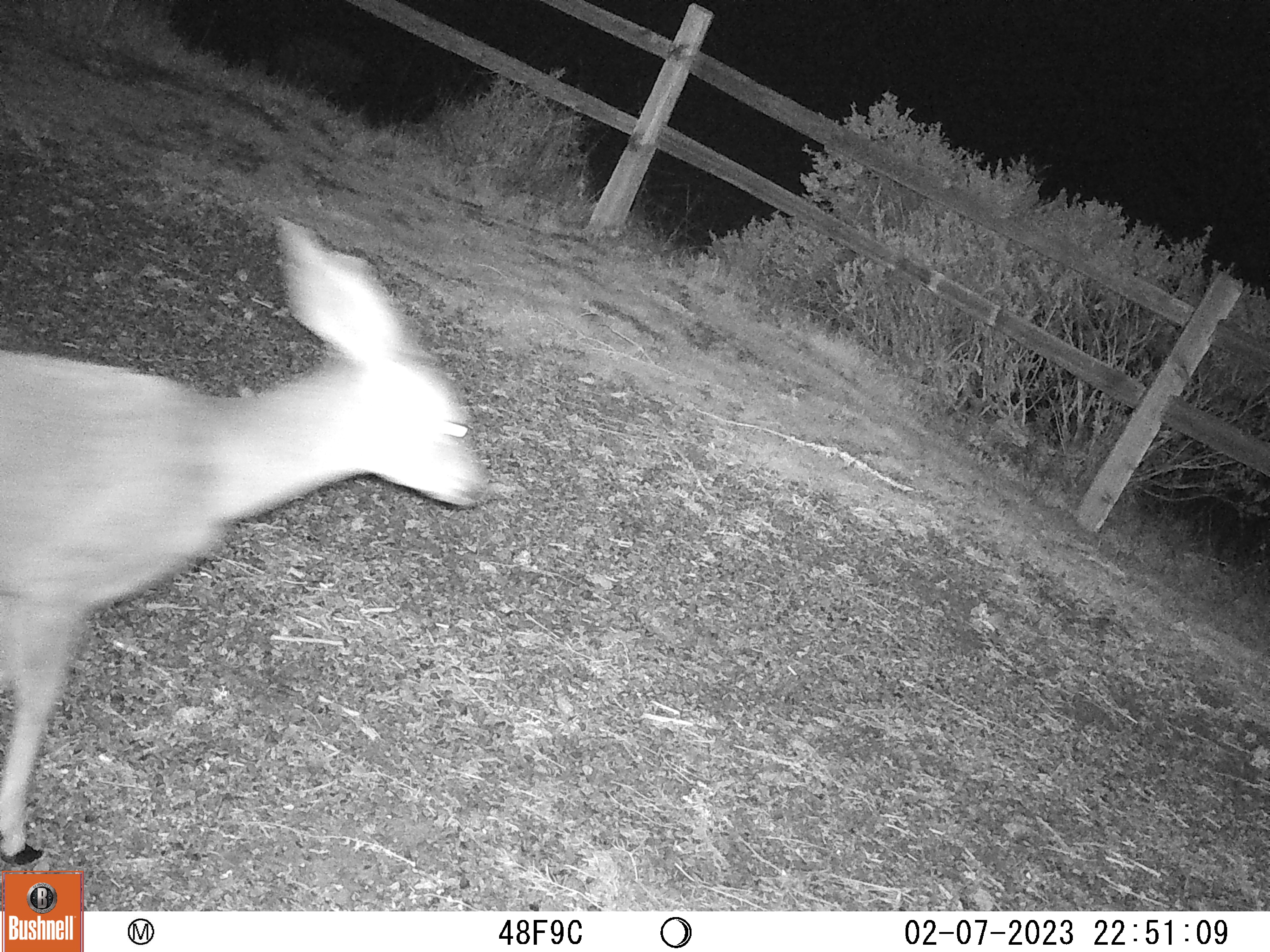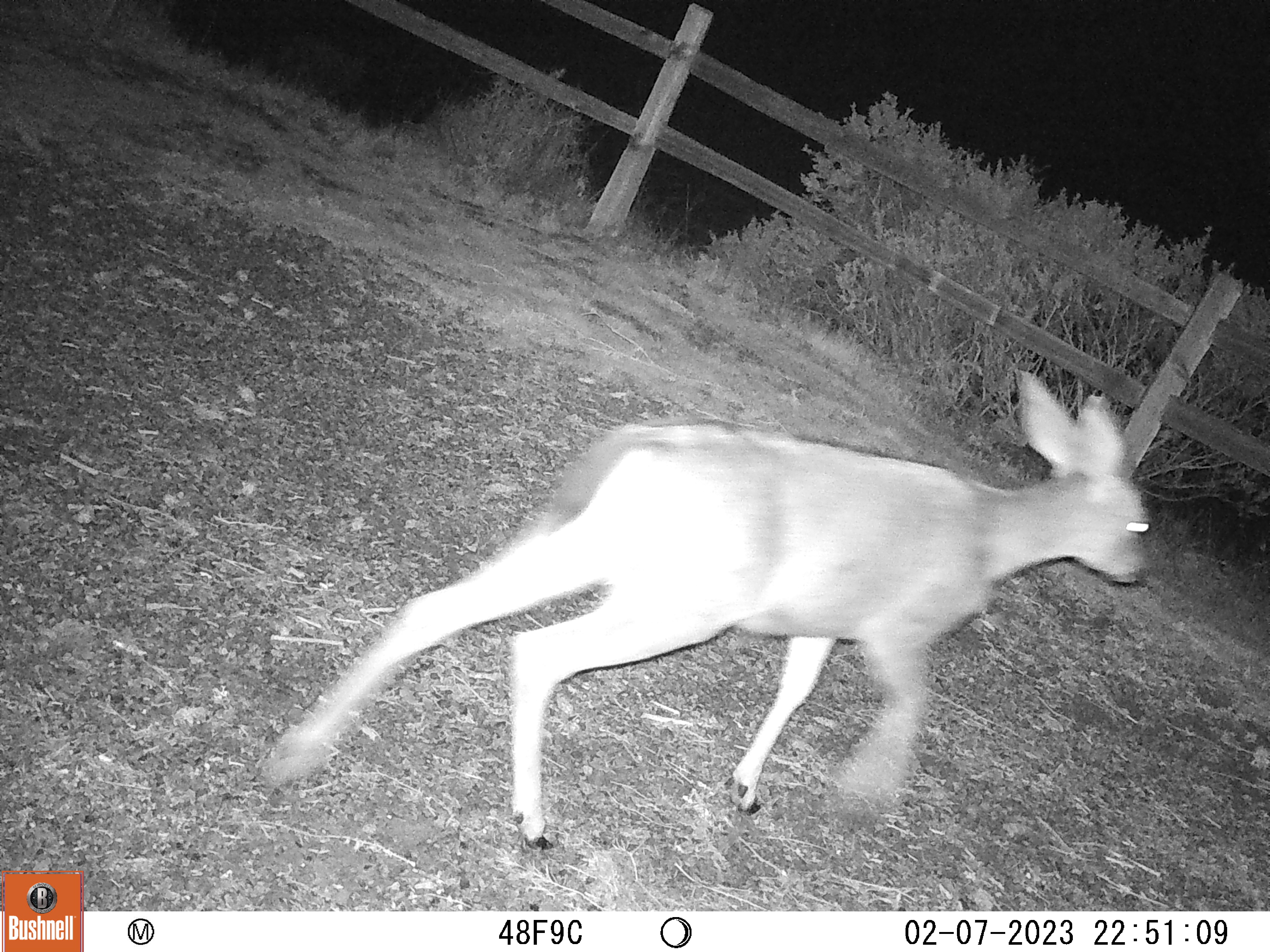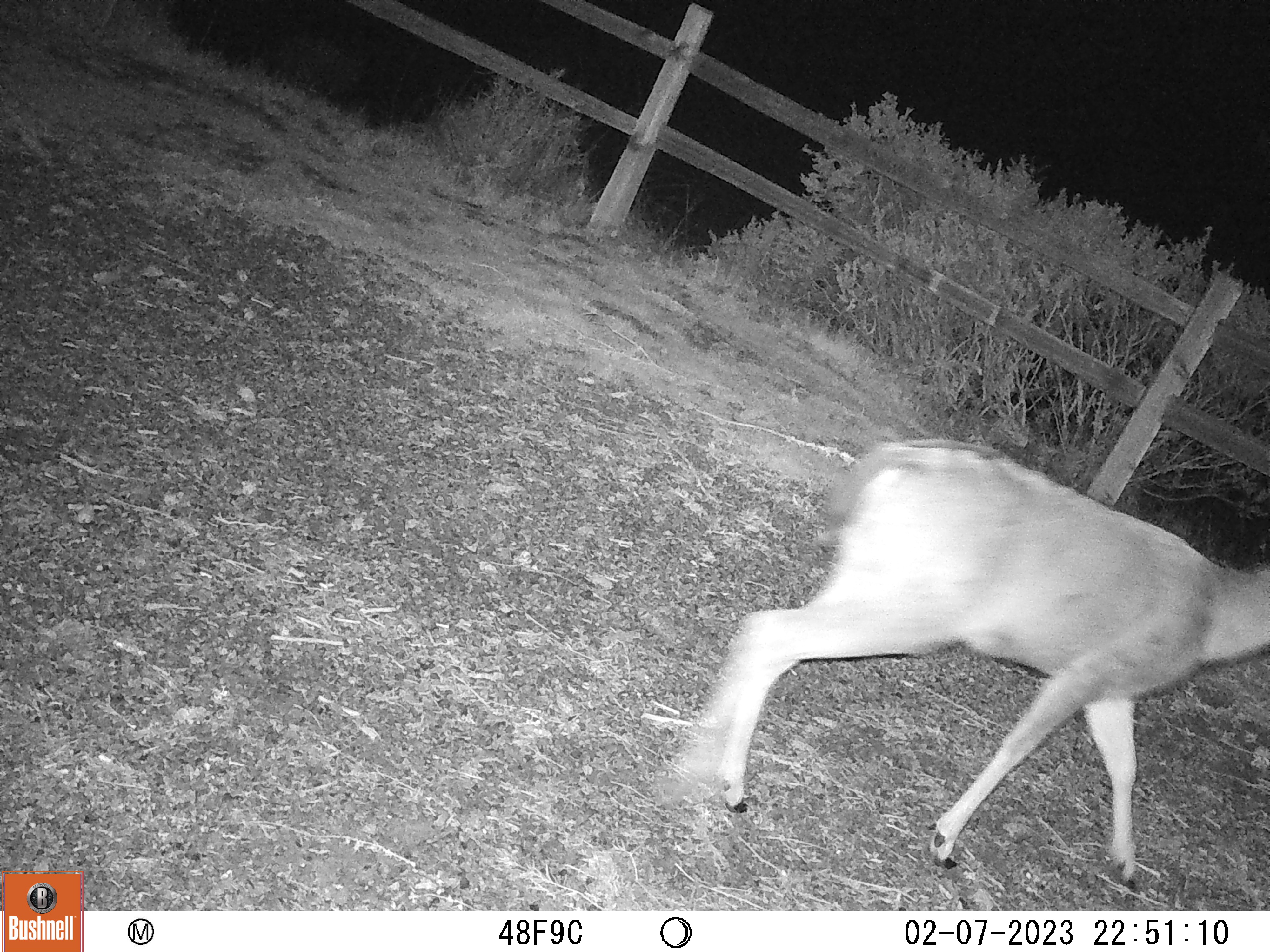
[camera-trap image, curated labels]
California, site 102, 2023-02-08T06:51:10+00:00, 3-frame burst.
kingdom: Animalia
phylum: Chordata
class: Mammalia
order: Artiodactyla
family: Cervidae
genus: Odocoileus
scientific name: Odocoileus hemionus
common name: mule deer